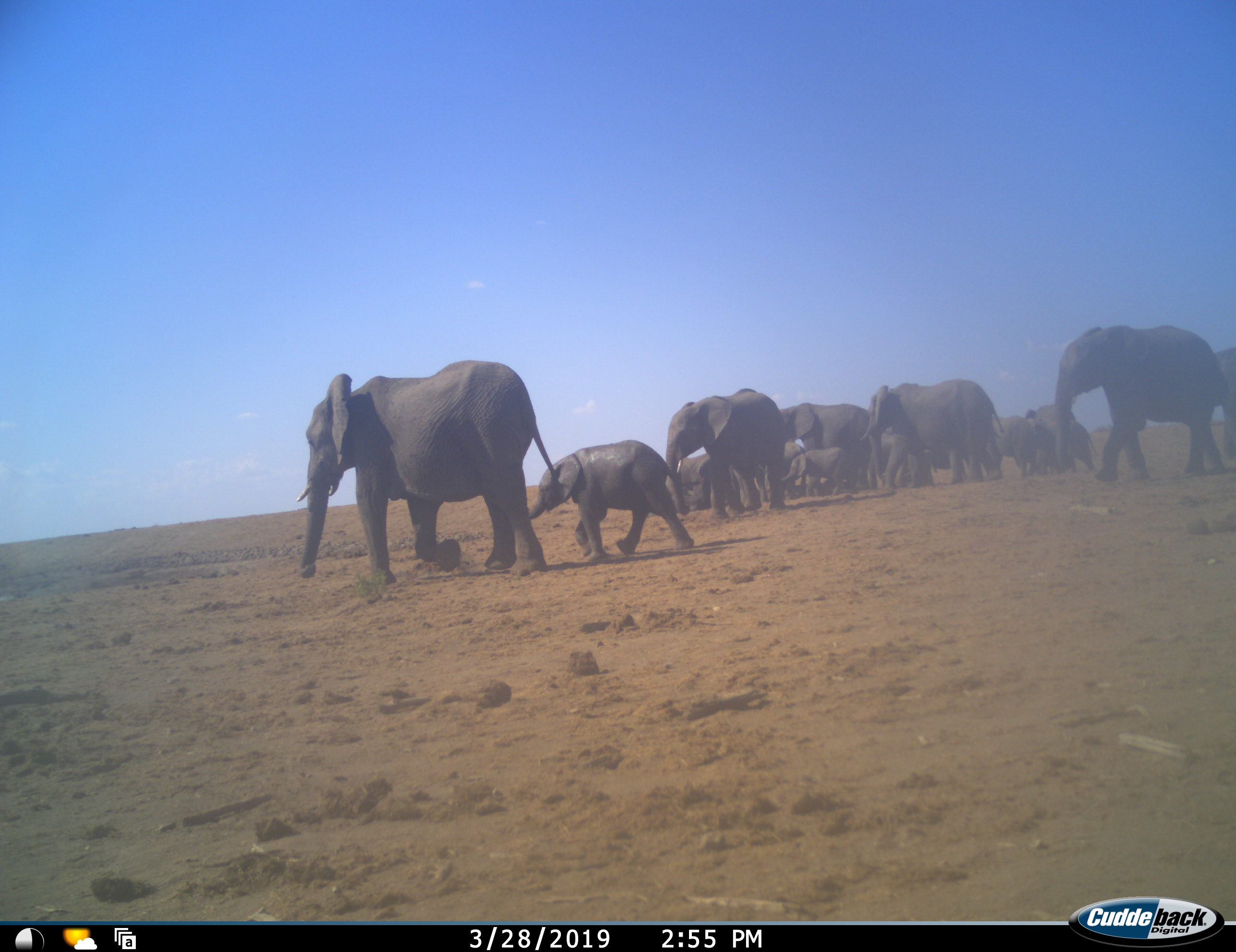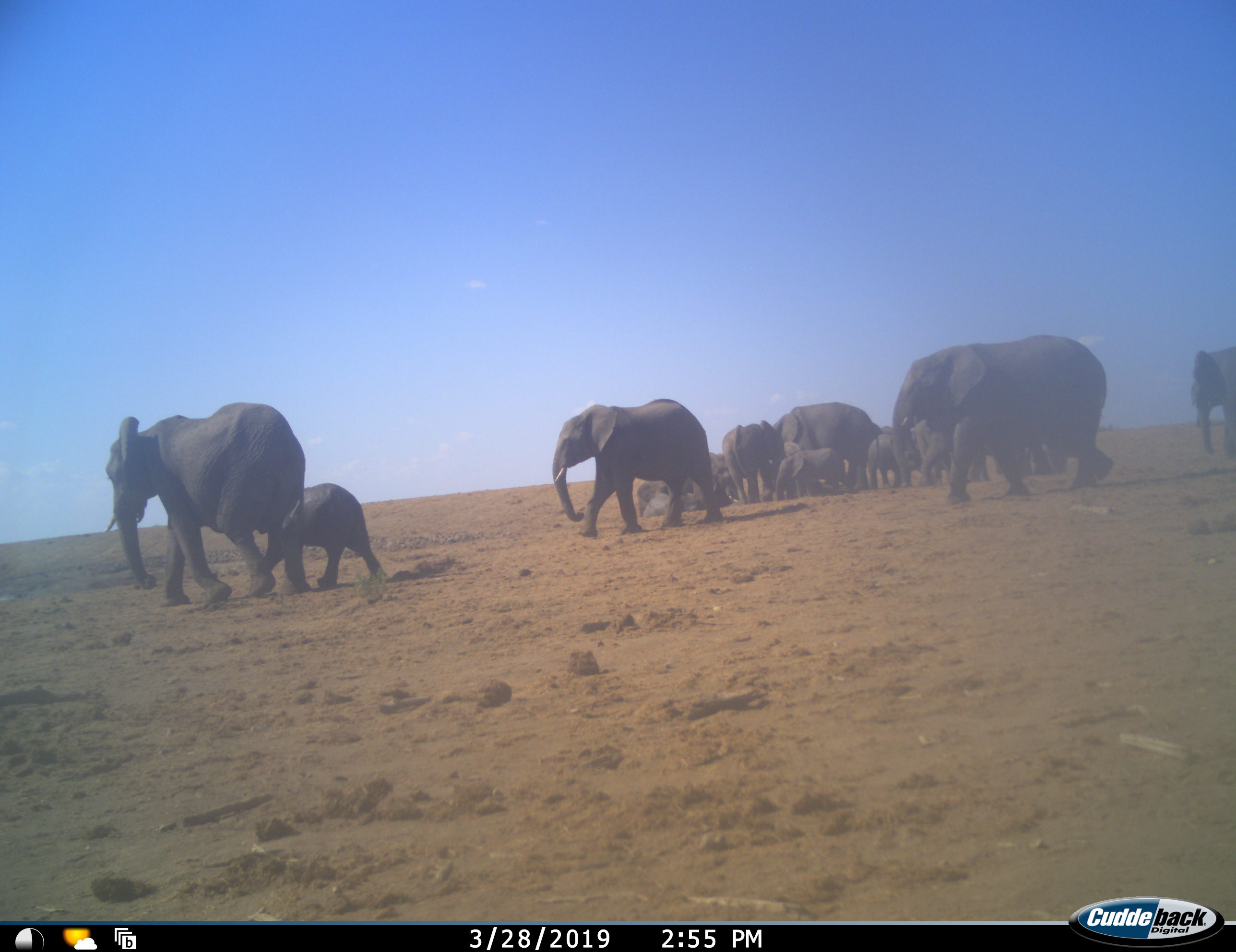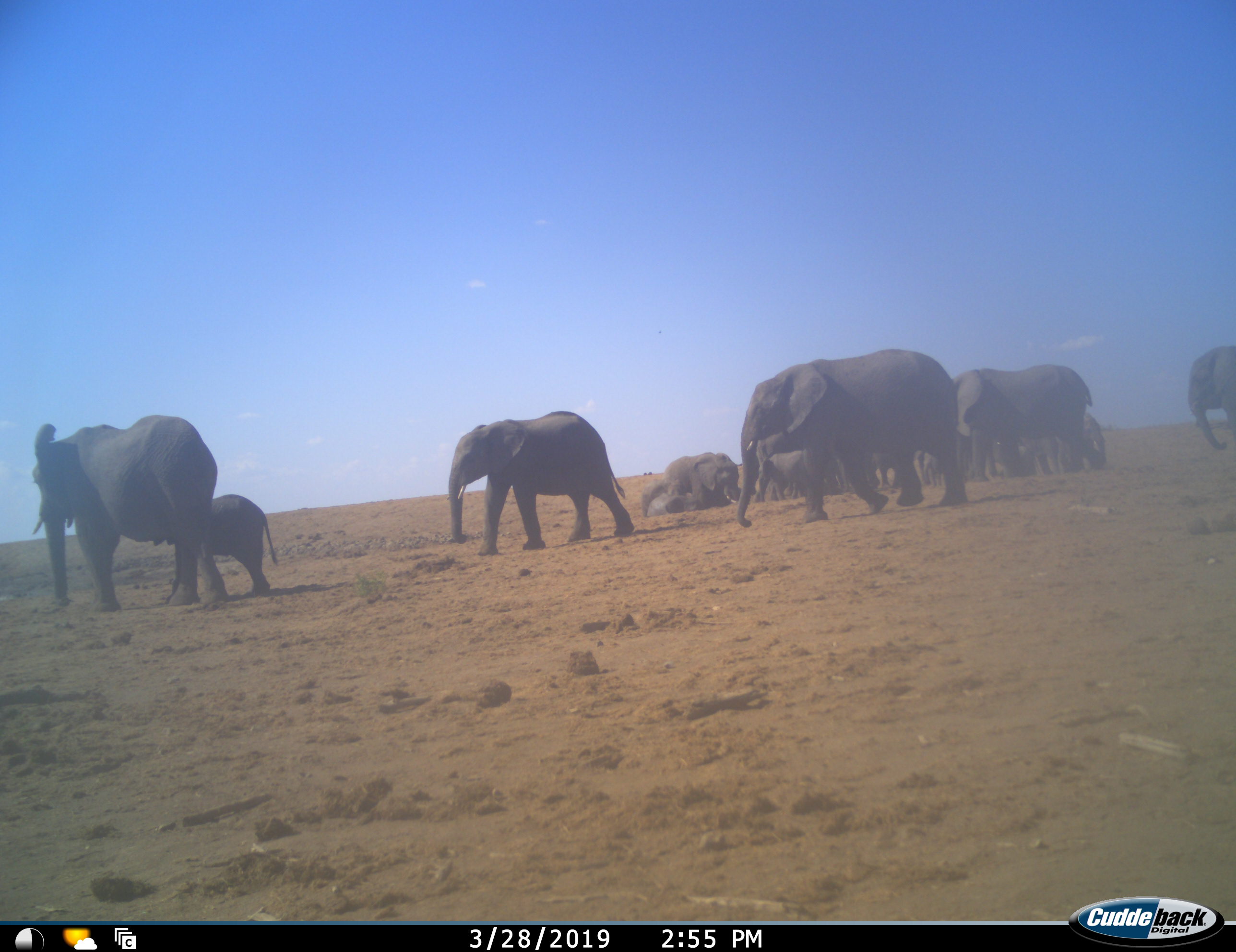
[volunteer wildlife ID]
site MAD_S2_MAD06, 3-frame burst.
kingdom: Animalia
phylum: Chordata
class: Mammalia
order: Proboscidea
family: Elephantidae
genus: Loxodonta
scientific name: Loxodonta africana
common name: african bush elephant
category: elephant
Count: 11-50.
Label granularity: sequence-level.